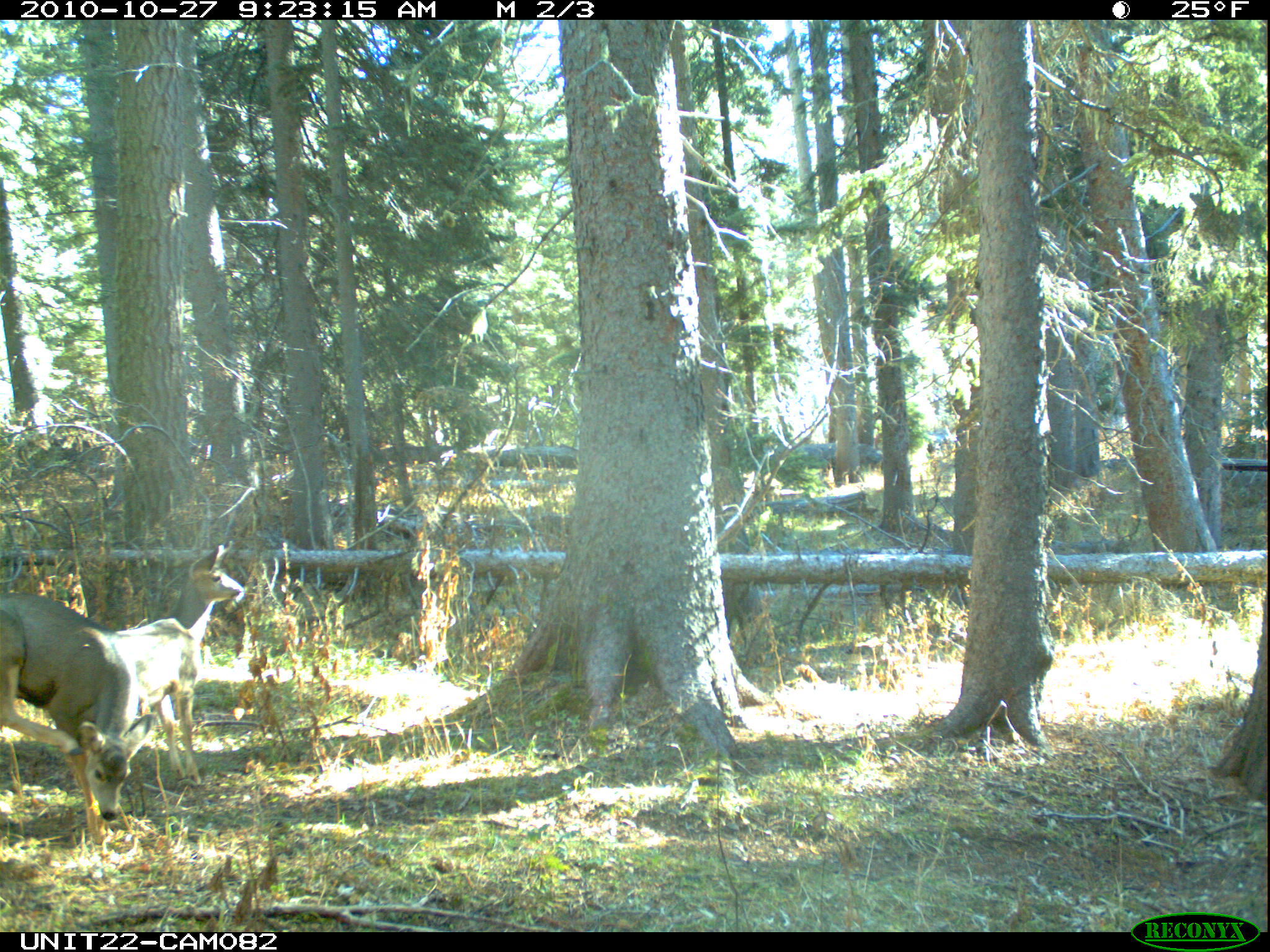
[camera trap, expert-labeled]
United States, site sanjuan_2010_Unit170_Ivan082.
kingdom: Animalia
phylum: Chordata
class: Mammalia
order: Artiodactyla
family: Cervidae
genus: Odocoileus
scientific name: Odocoileus hemionus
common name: mule deer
Odocoileus hemionus (mule deer).